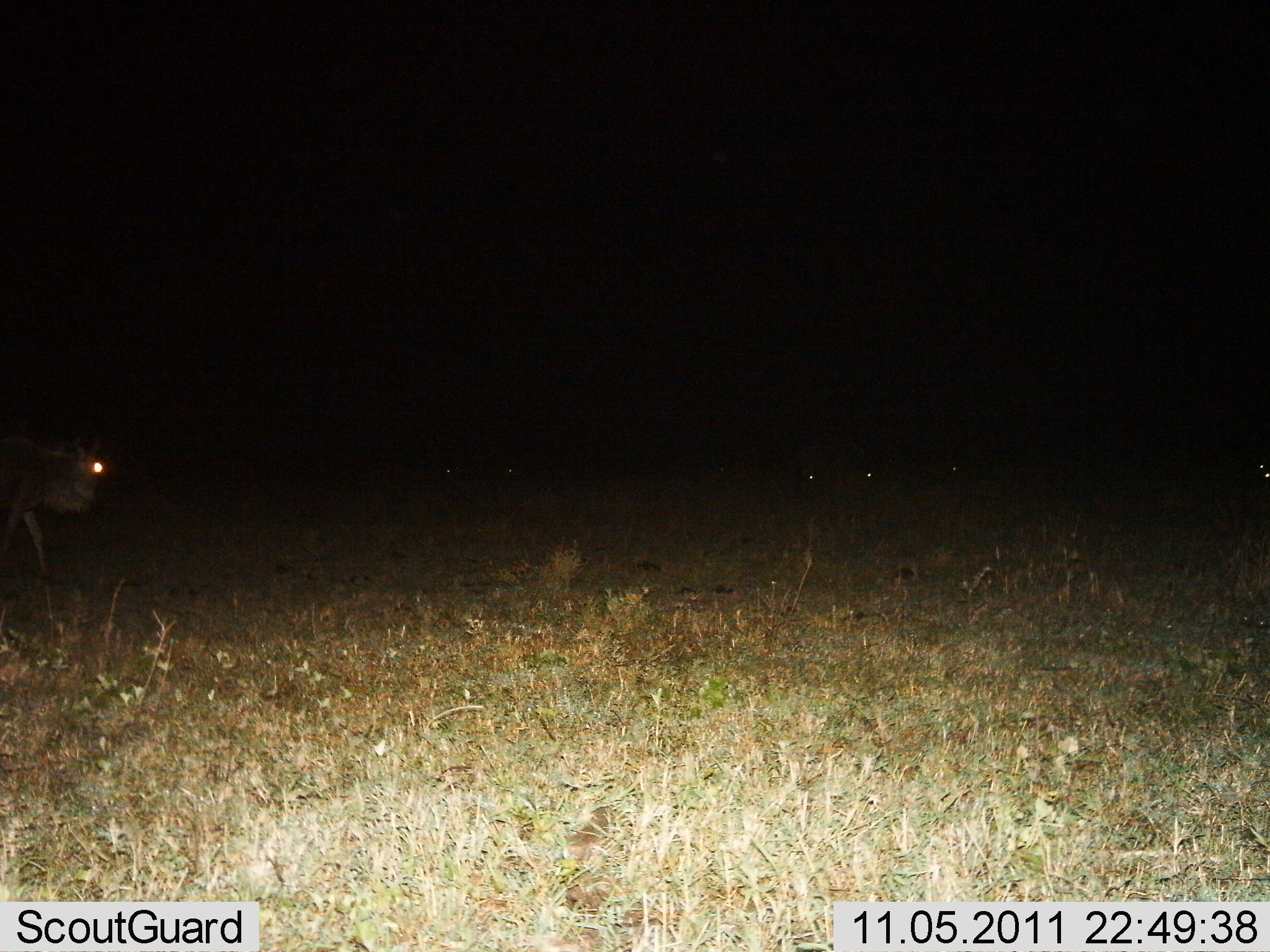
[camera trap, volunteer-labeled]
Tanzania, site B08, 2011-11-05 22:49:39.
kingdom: Animalia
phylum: Chordata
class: Mammalia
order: Artiodactyla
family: Bovidae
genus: Connochaetes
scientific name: Connochaetes taurinus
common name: blue wildebeest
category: wildebeest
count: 1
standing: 9%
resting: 0%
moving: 91%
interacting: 0%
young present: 0%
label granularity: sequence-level